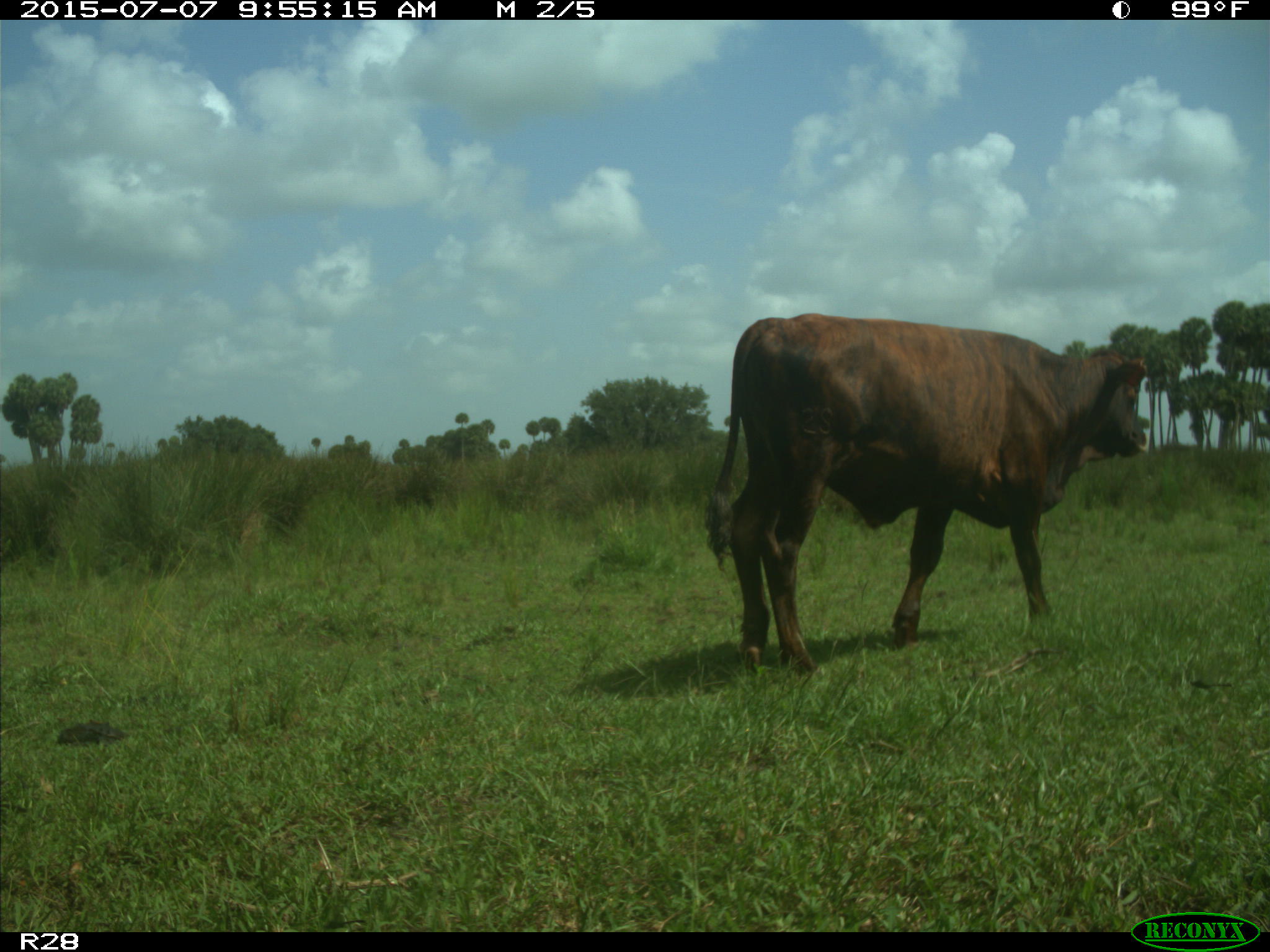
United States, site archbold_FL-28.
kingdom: Animalia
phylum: Chordata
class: Mammalia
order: Artiodactyla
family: Bovidae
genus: Bos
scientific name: Bos taurus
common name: domestic cow